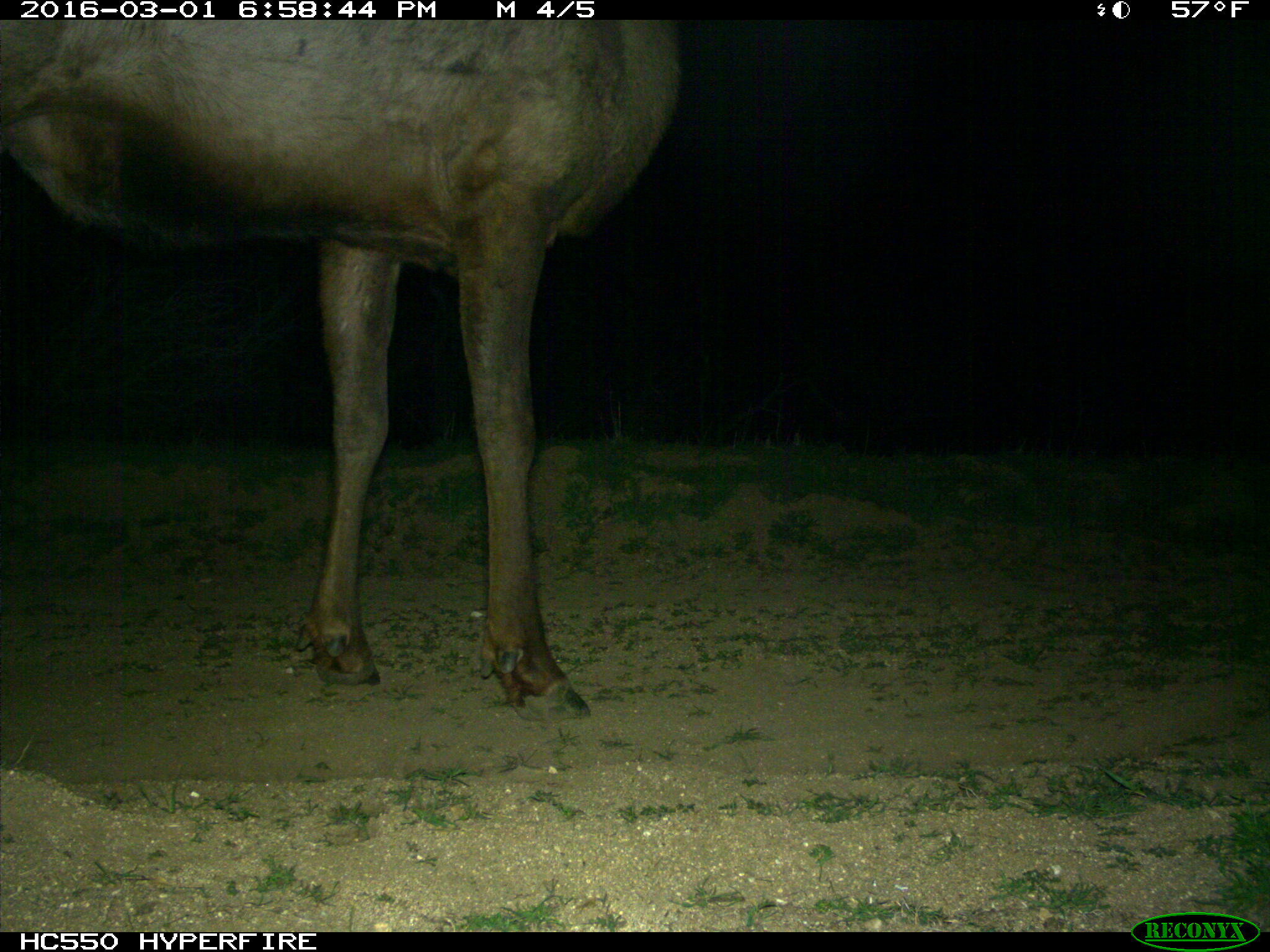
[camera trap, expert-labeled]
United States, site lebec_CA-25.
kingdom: Animalia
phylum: Chordata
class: Mammalia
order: Artiodactyla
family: Cervidae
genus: Cervus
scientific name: Cervus canadensis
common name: elk